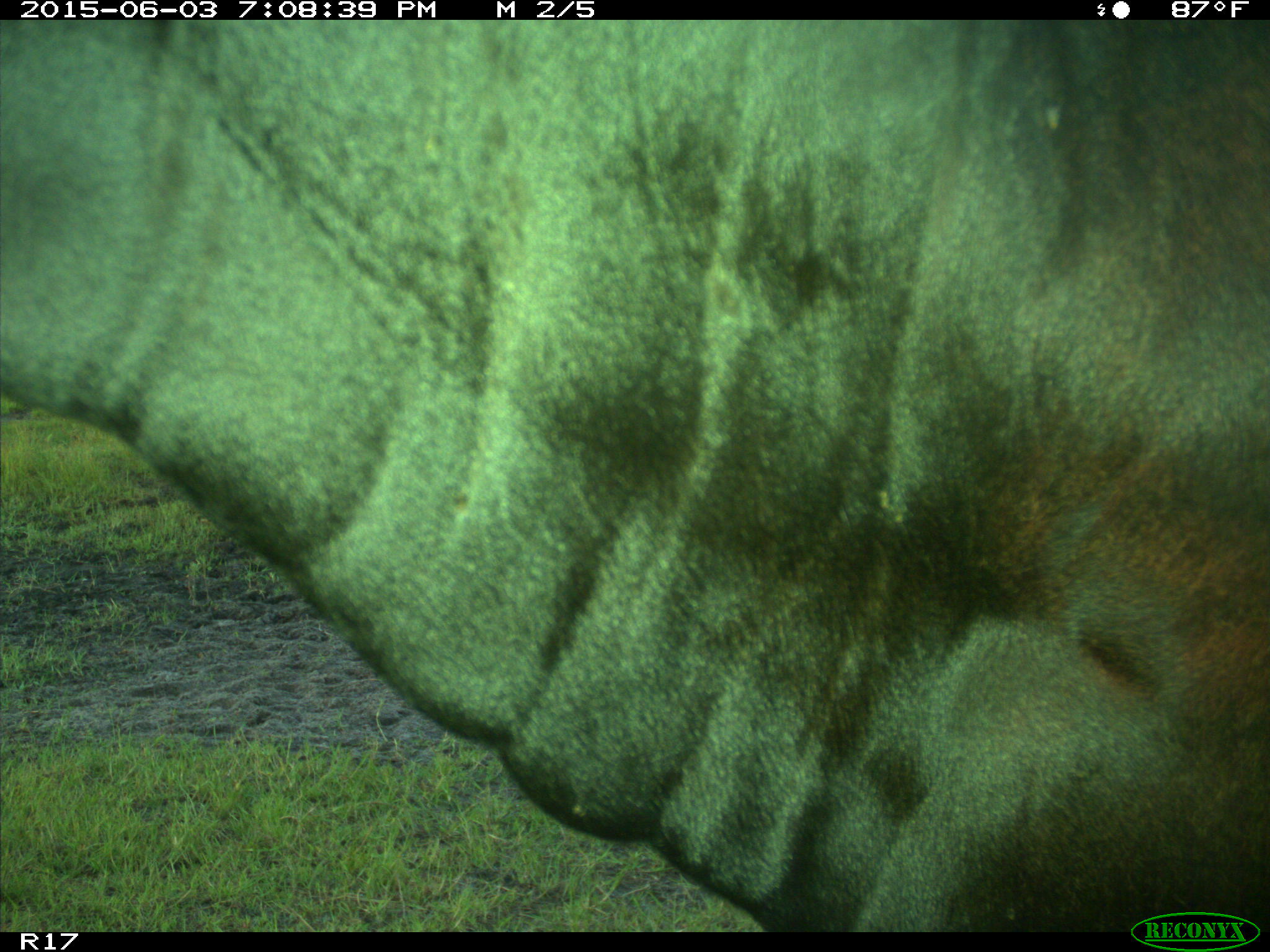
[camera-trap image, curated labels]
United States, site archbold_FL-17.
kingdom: Animalia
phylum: Chordata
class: Mammalia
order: Artiodactyla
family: Bovidae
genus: Bos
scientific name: Bos taurus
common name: domestic cow